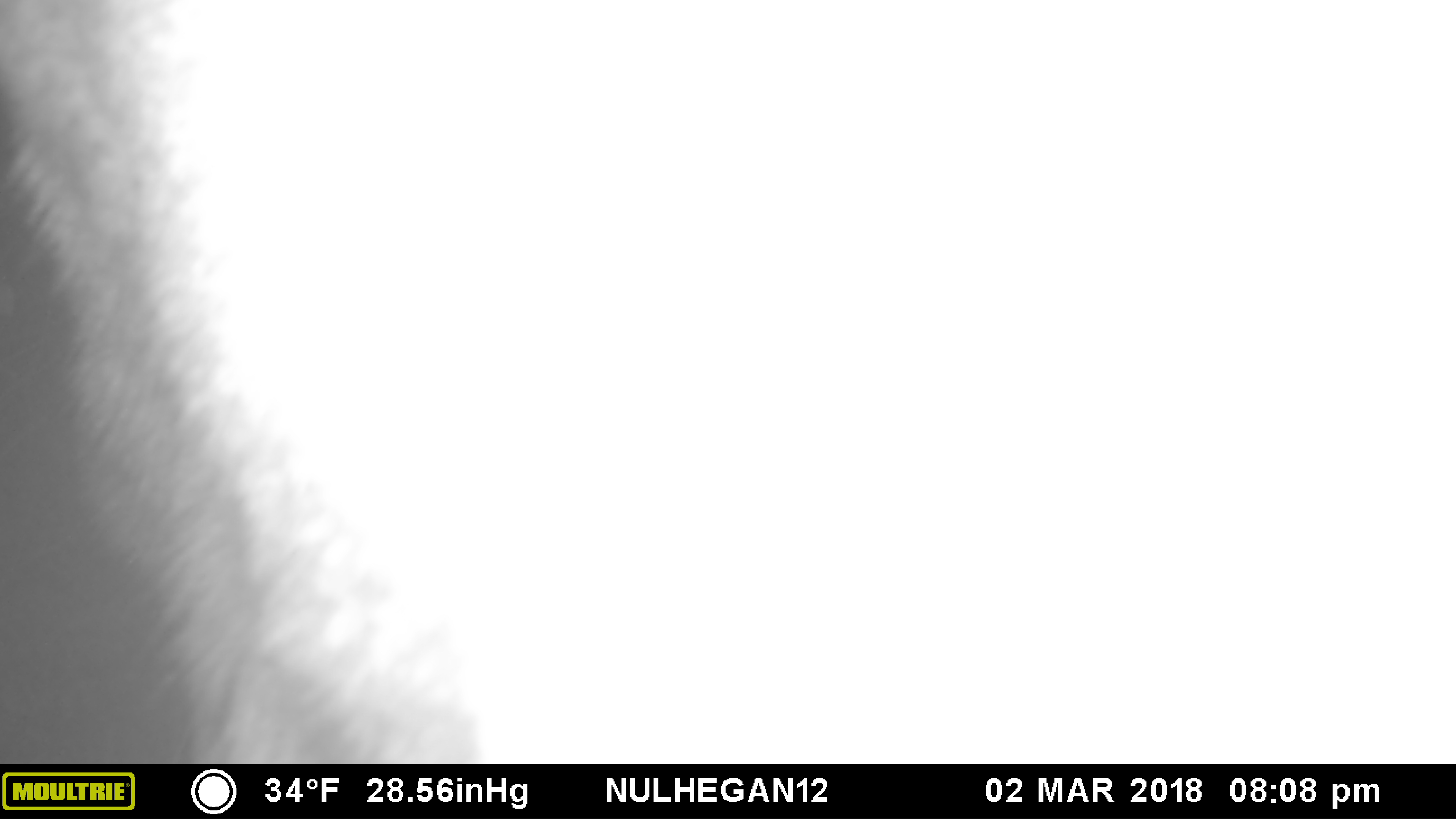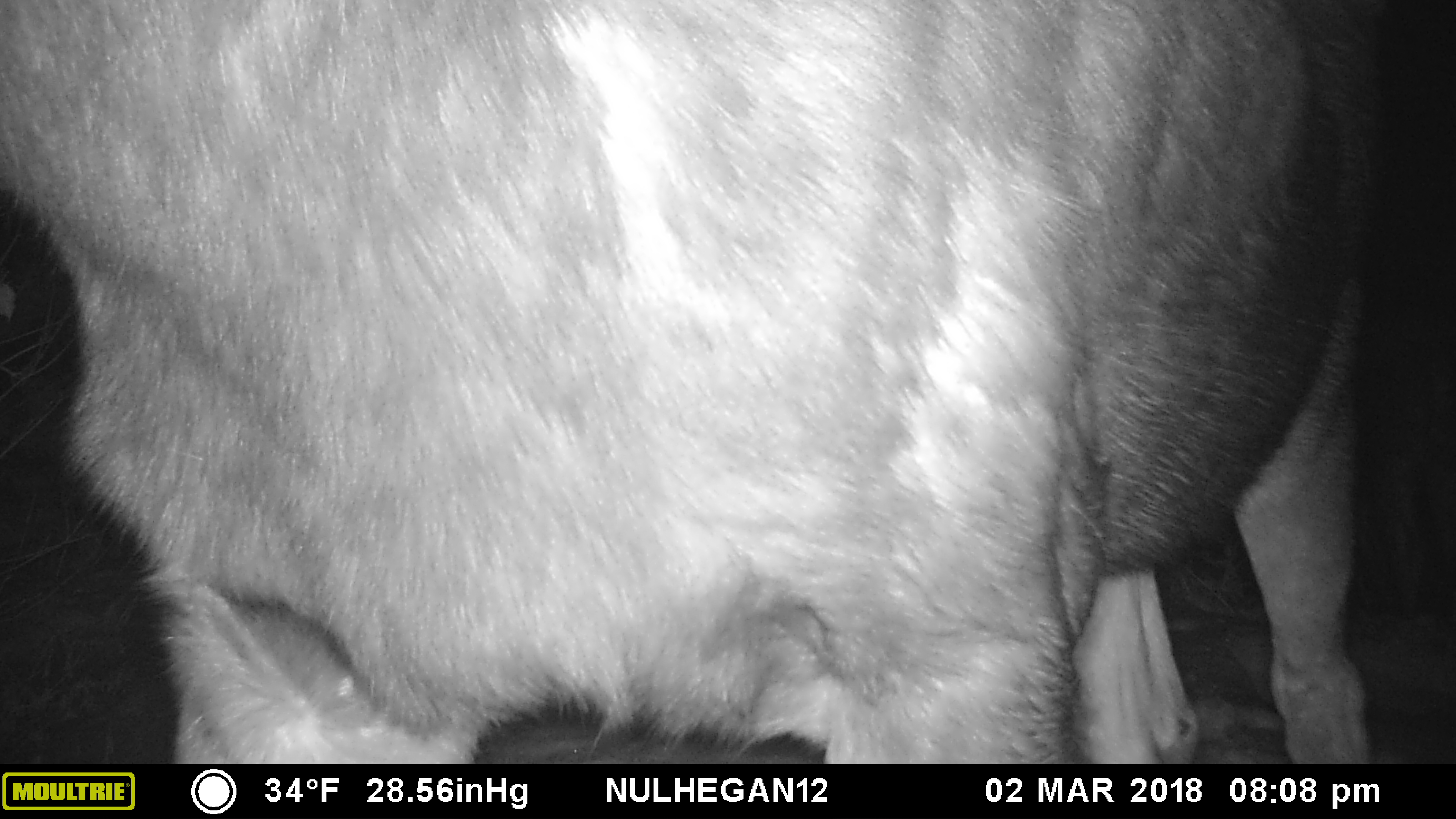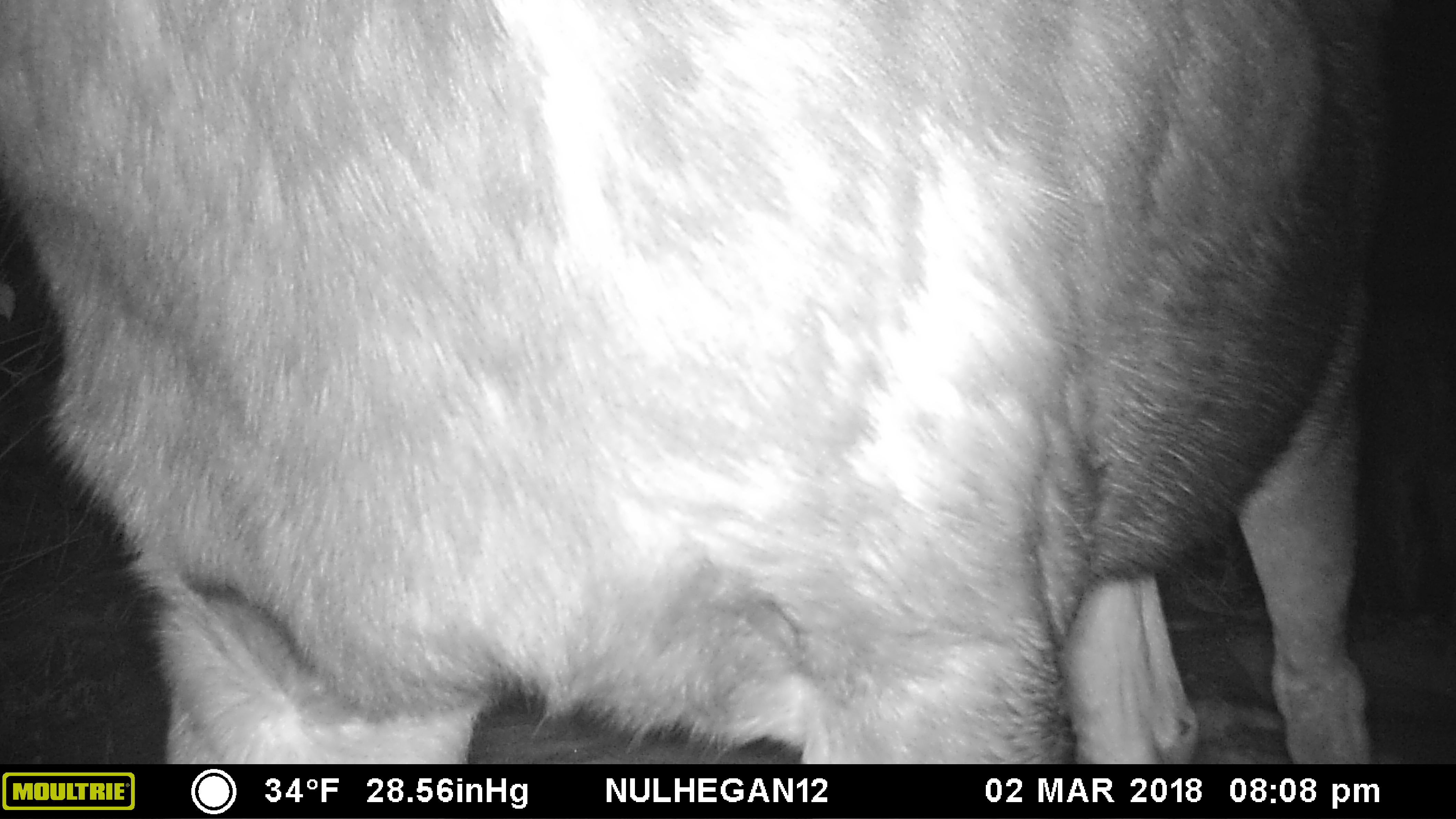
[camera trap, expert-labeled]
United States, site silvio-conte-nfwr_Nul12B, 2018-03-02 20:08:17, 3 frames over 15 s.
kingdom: Animalia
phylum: Chordata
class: Mammalia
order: Artiodactyla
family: Cervidae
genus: Alces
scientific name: Alces alces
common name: moose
Moose (Alces alces).